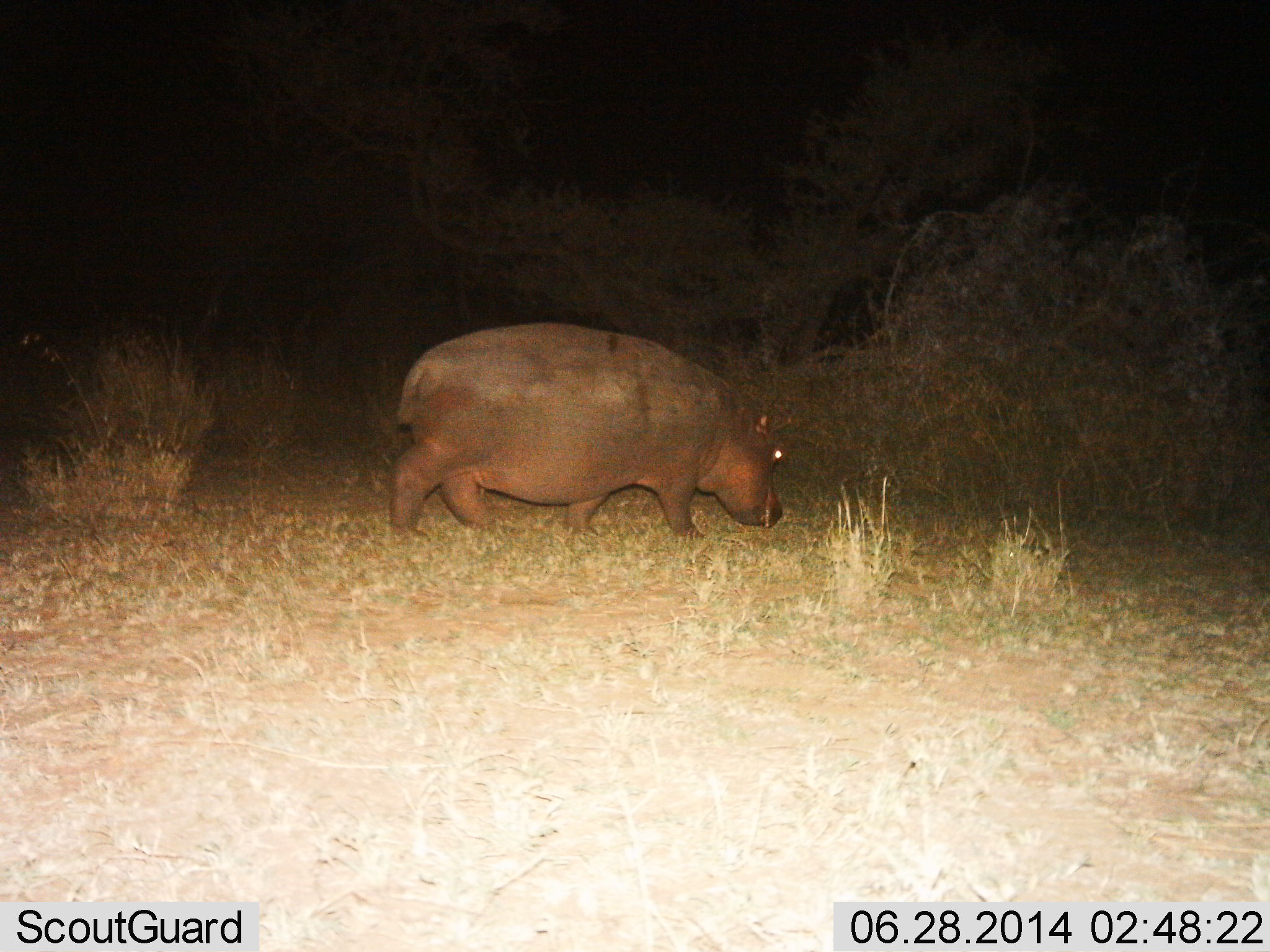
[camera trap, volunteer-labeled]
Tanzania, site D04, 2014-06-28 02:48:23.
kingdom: Animalia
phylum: Chordata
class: Mammalia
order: Artiodactyla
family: Hippopotamidae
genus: Hippopotamus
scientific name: Hippopotamus amphibius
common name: hippopotamus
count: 1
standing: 20%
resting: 0%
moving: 80%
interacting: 0%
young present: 0%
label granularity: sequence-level